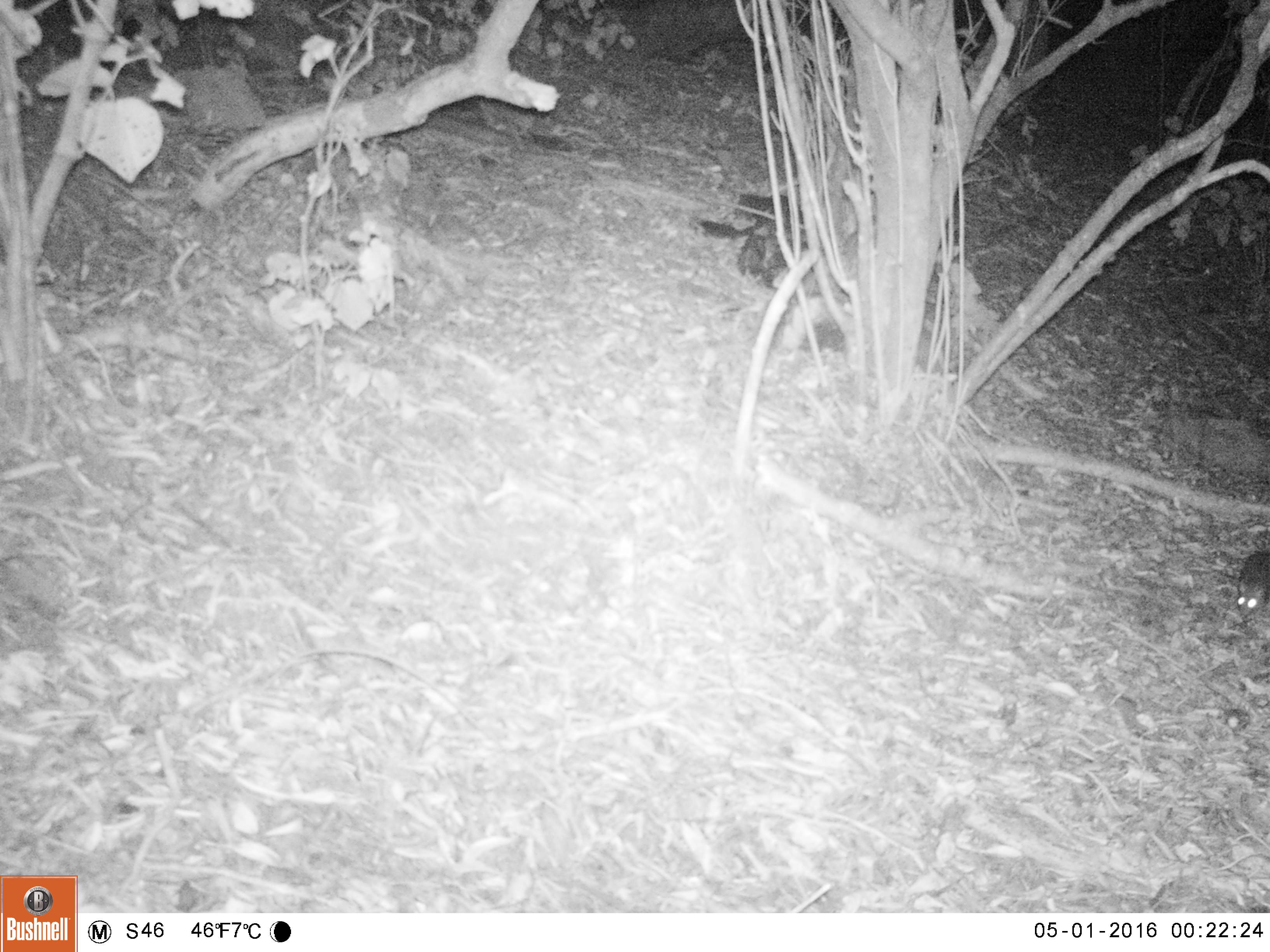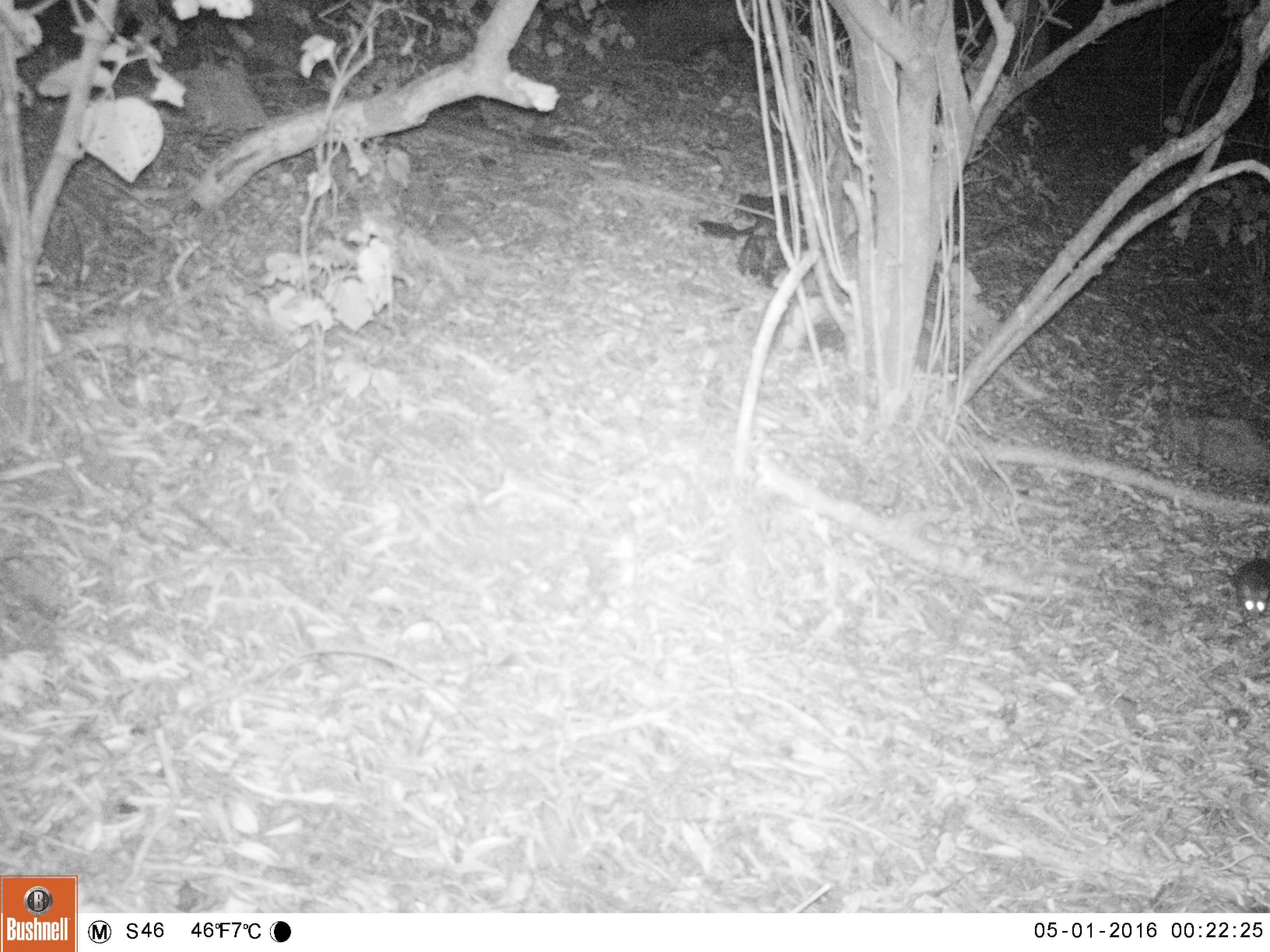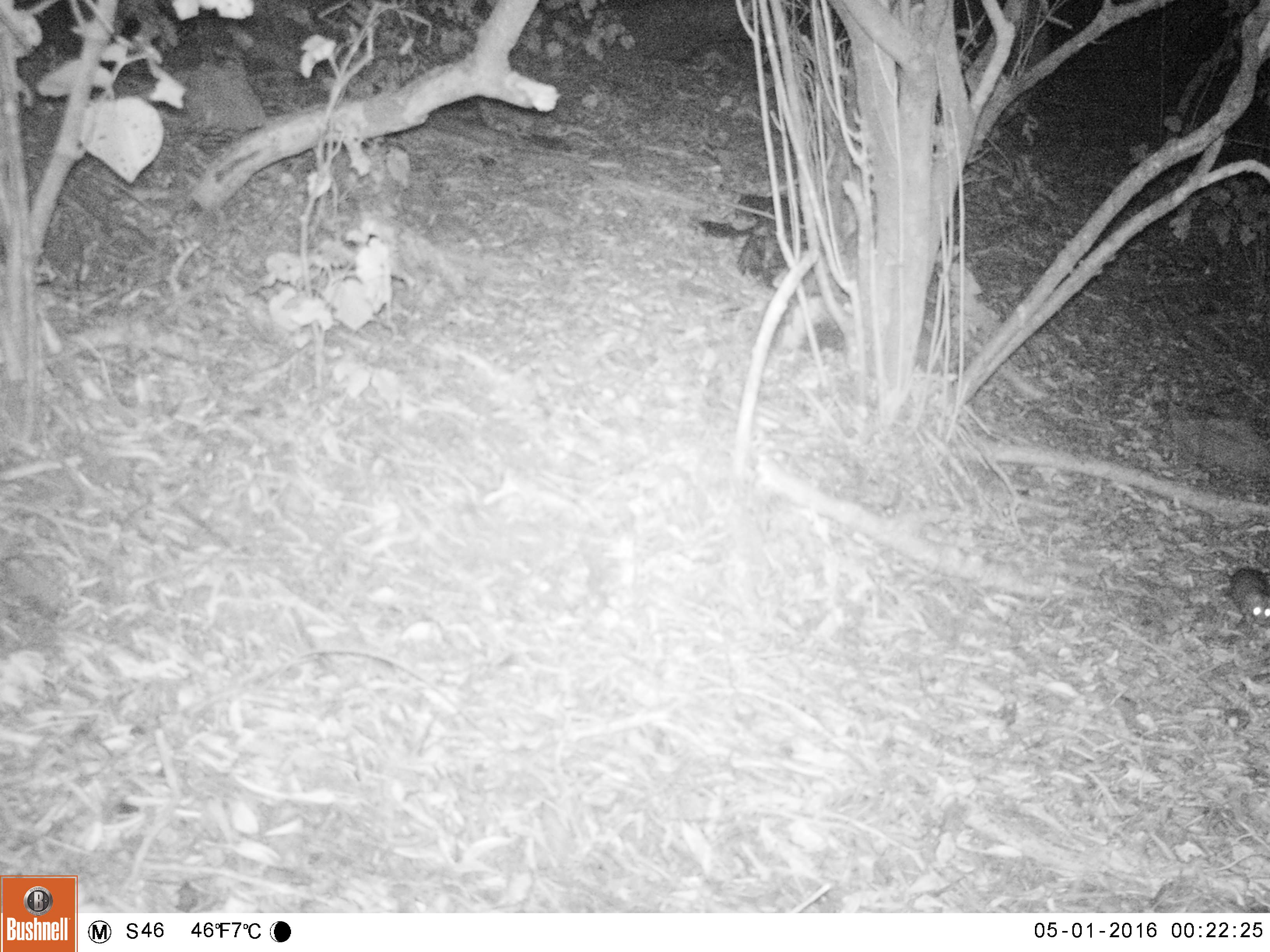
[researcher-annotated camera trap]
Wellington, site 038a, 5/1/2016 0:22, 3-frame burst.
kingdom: Animalia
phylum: Chordata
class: Mammalia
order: Rodentia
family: Muridae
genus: Rattus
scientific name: Rattus rattus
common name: ship rat